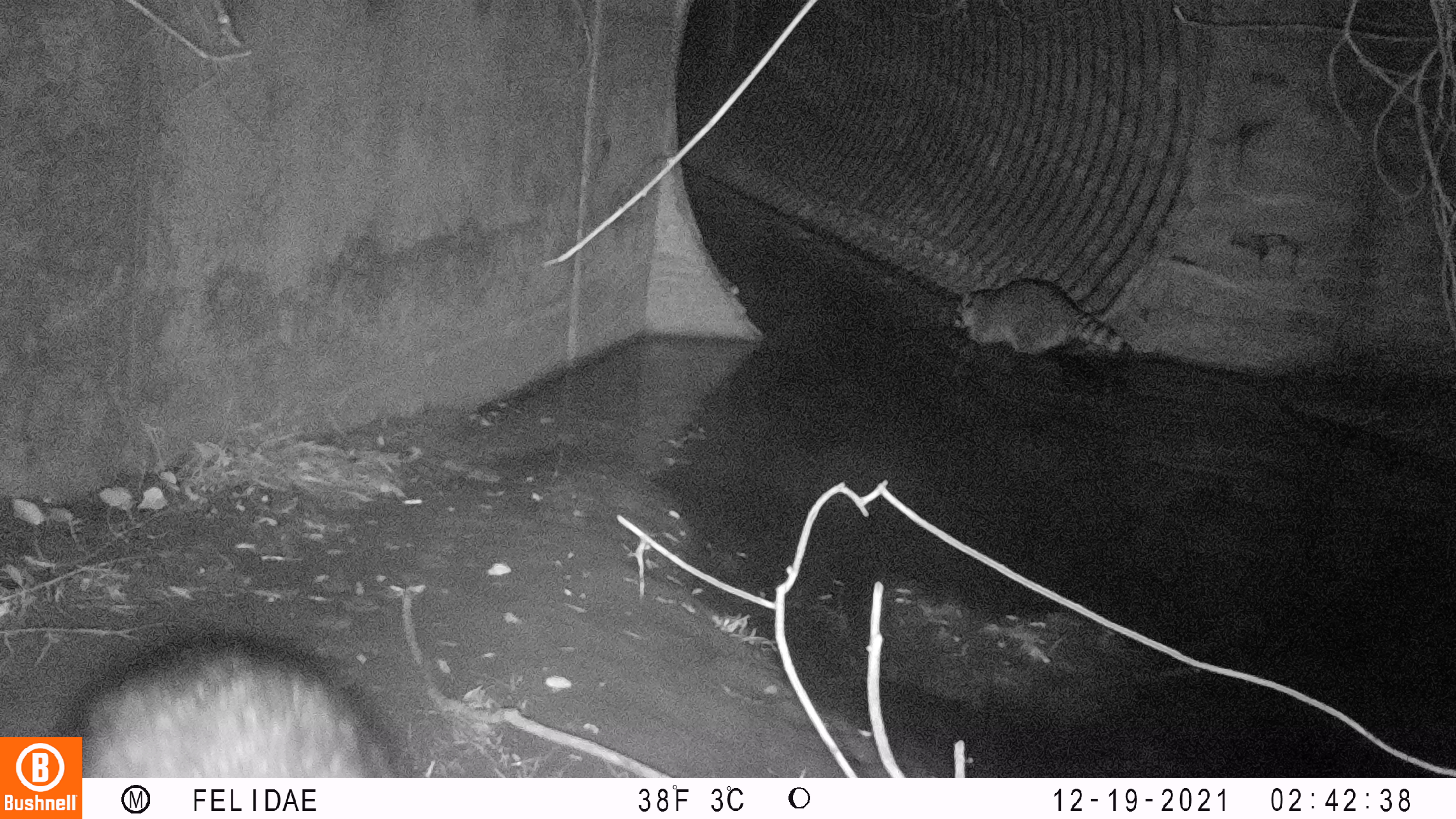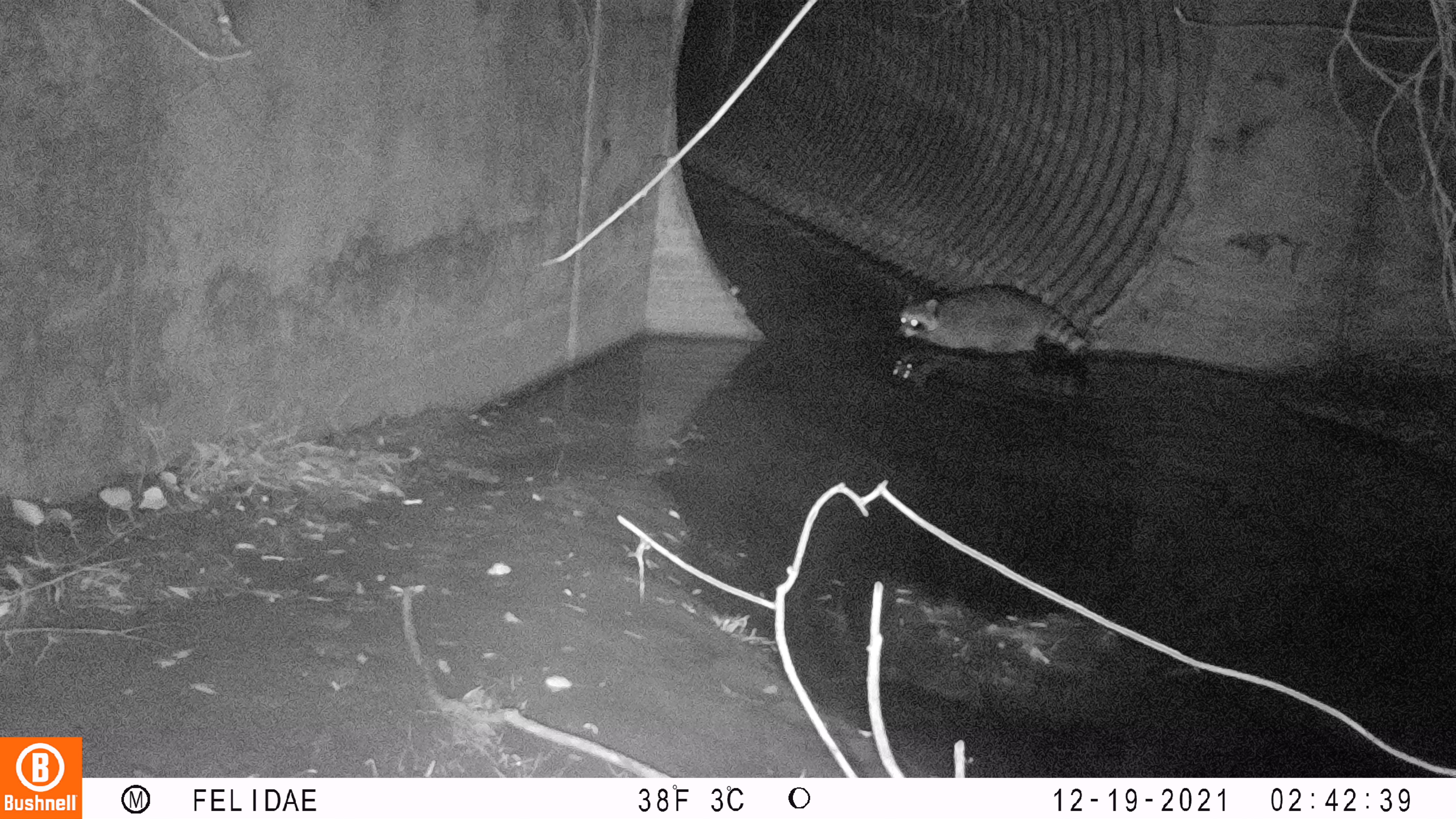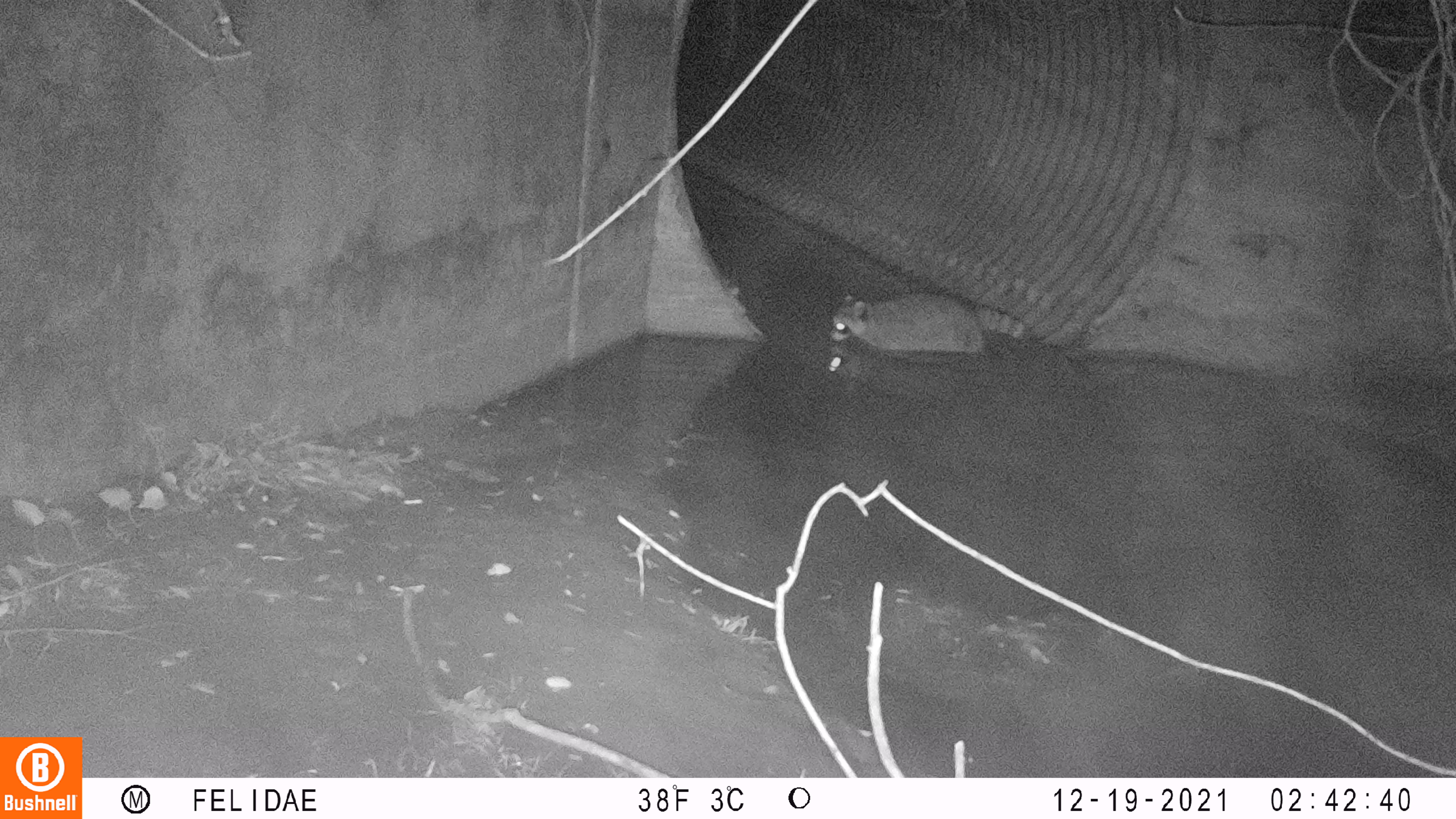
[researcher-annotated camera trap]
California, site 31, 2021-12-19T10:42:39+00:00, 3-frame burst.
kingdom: Animalia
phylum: Chordata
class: Mammalia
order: Carnivora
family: Procyonidae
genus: Procyon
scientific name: Procyon lotor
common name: raccoon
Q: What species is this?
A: Raccoon (Procyon lotor).